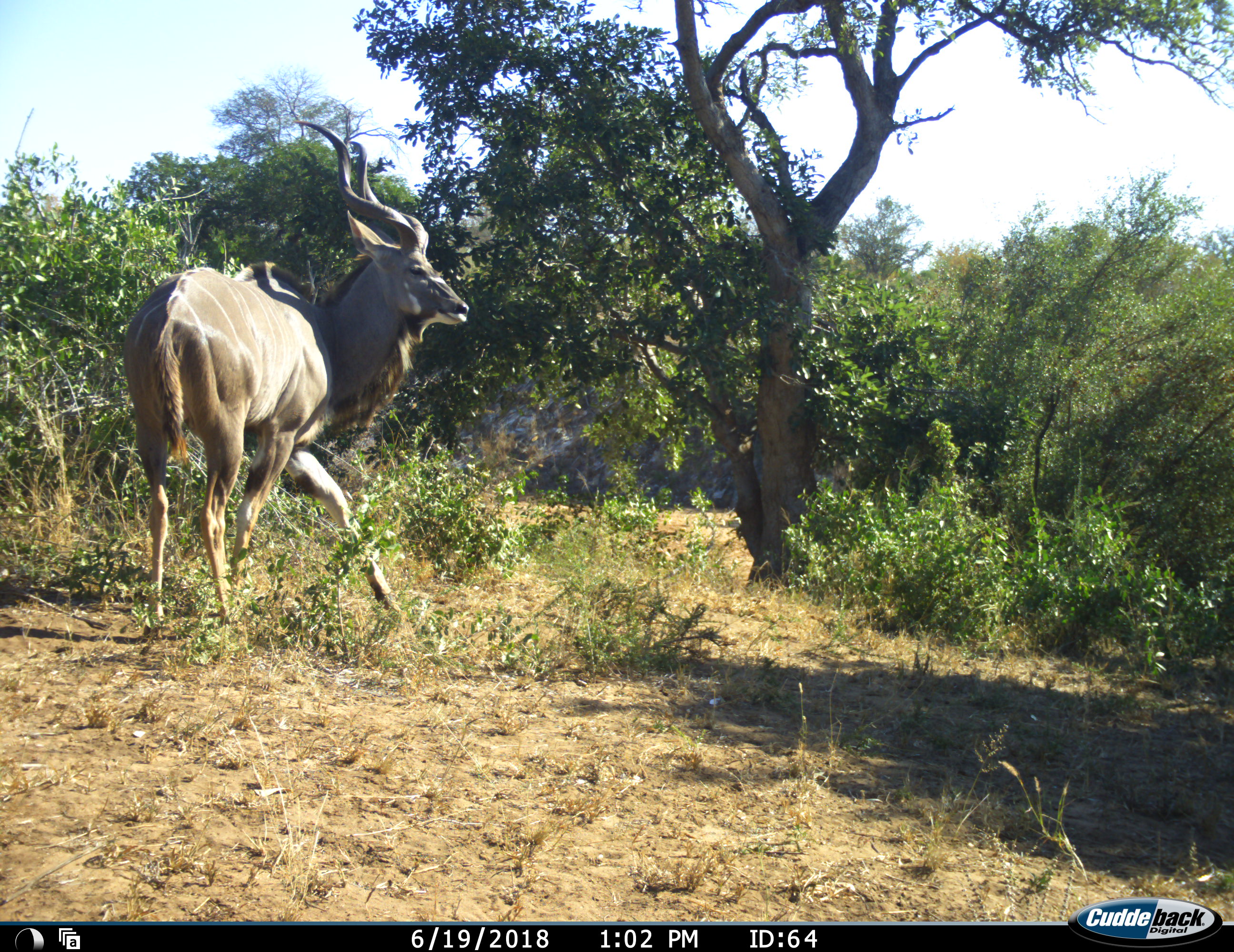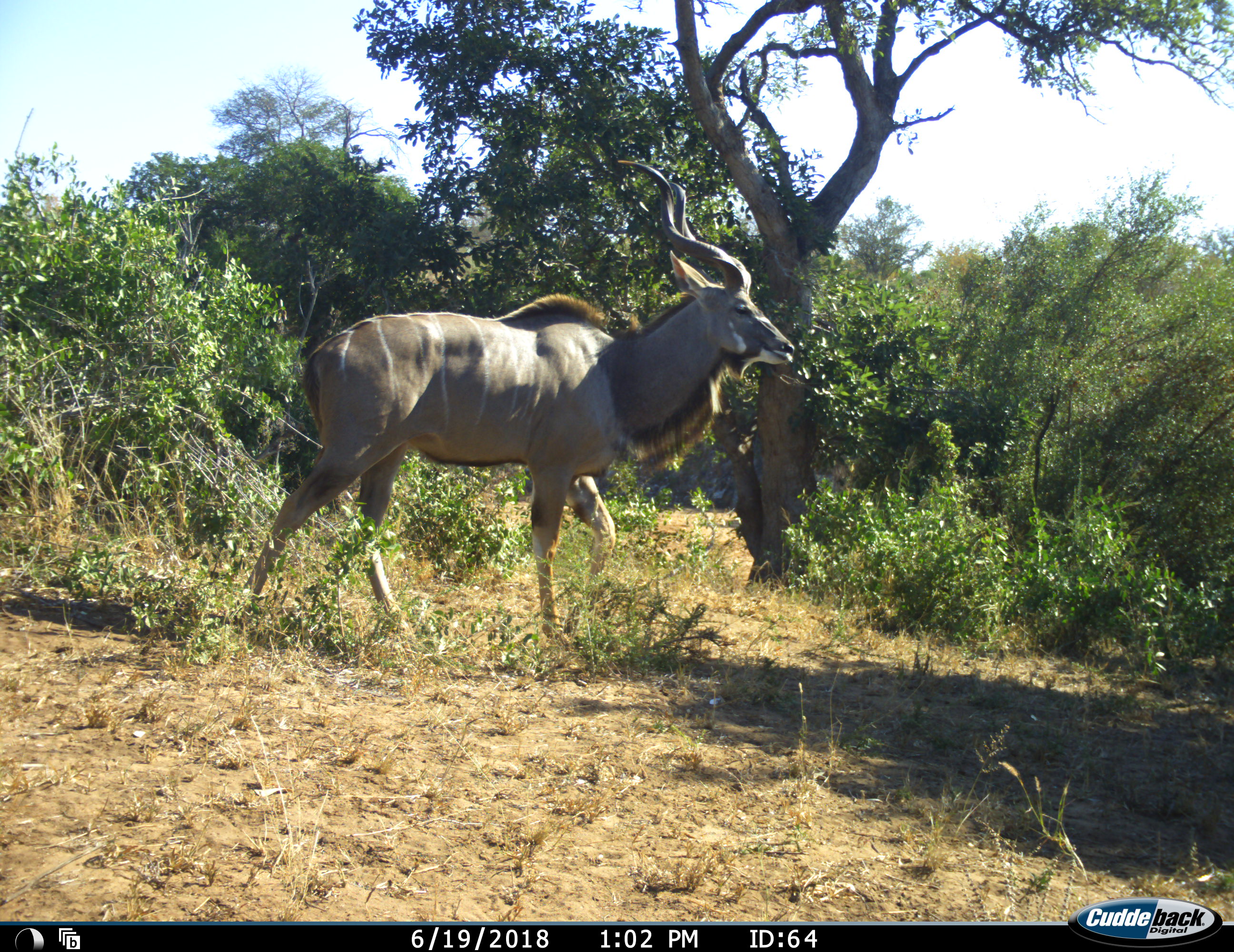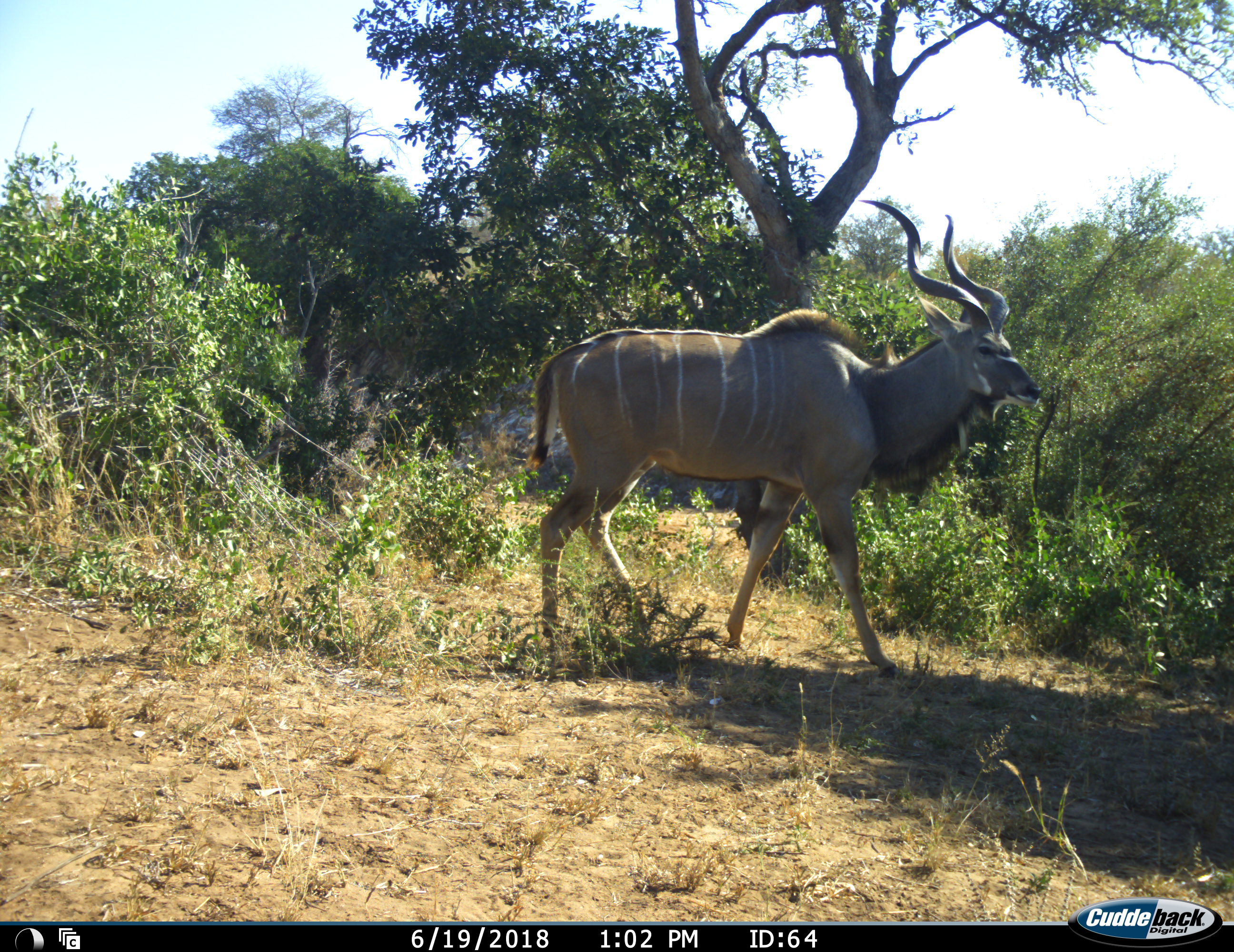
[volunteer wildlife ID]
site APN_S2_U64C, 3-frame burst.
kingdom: Animalia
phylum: Chordata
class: Mammalia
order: Artiodactyla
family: Bovidae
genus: Tragelaphus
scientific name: Tragelaphus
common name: kudu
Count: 1.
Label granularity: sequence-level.